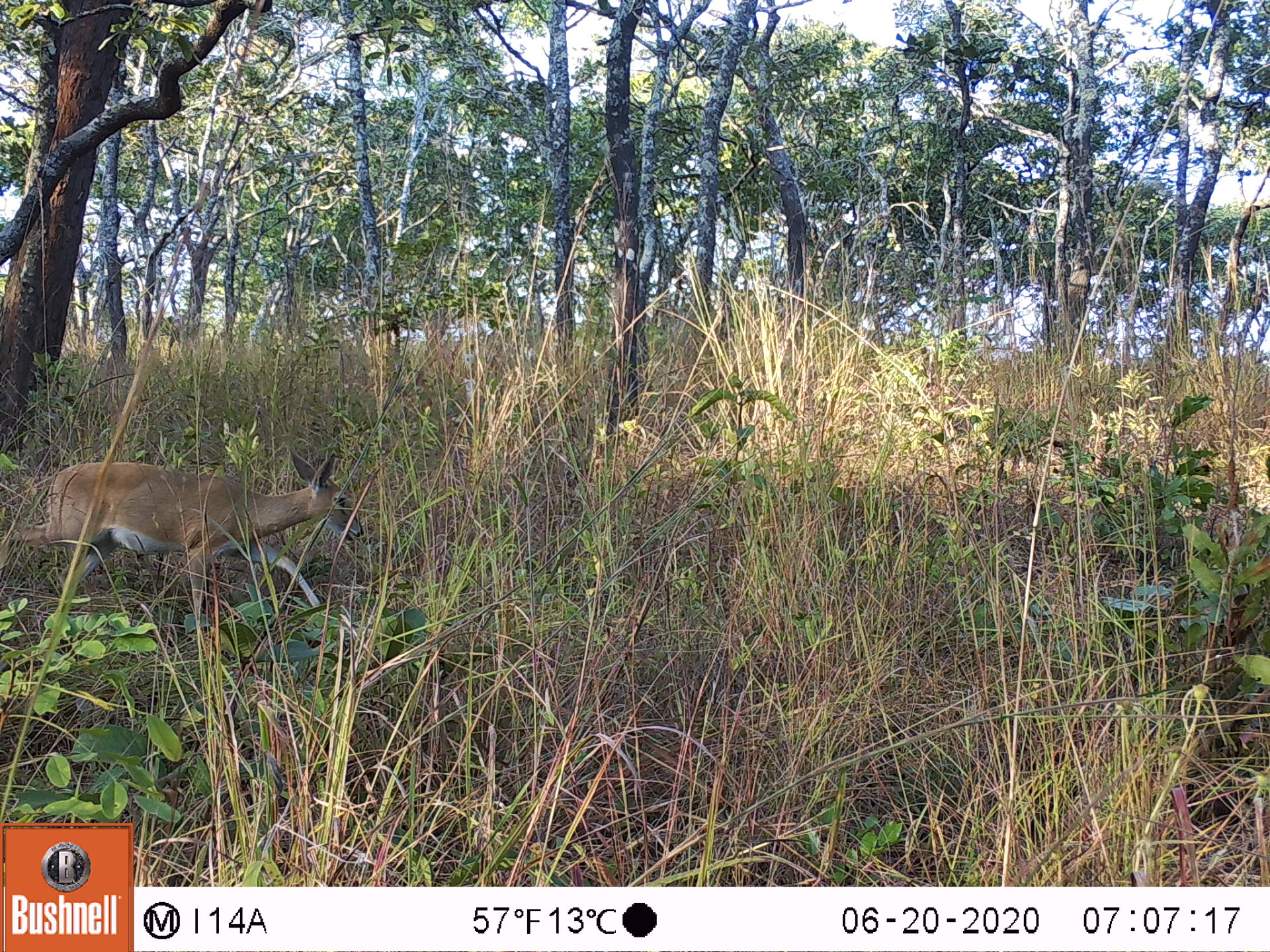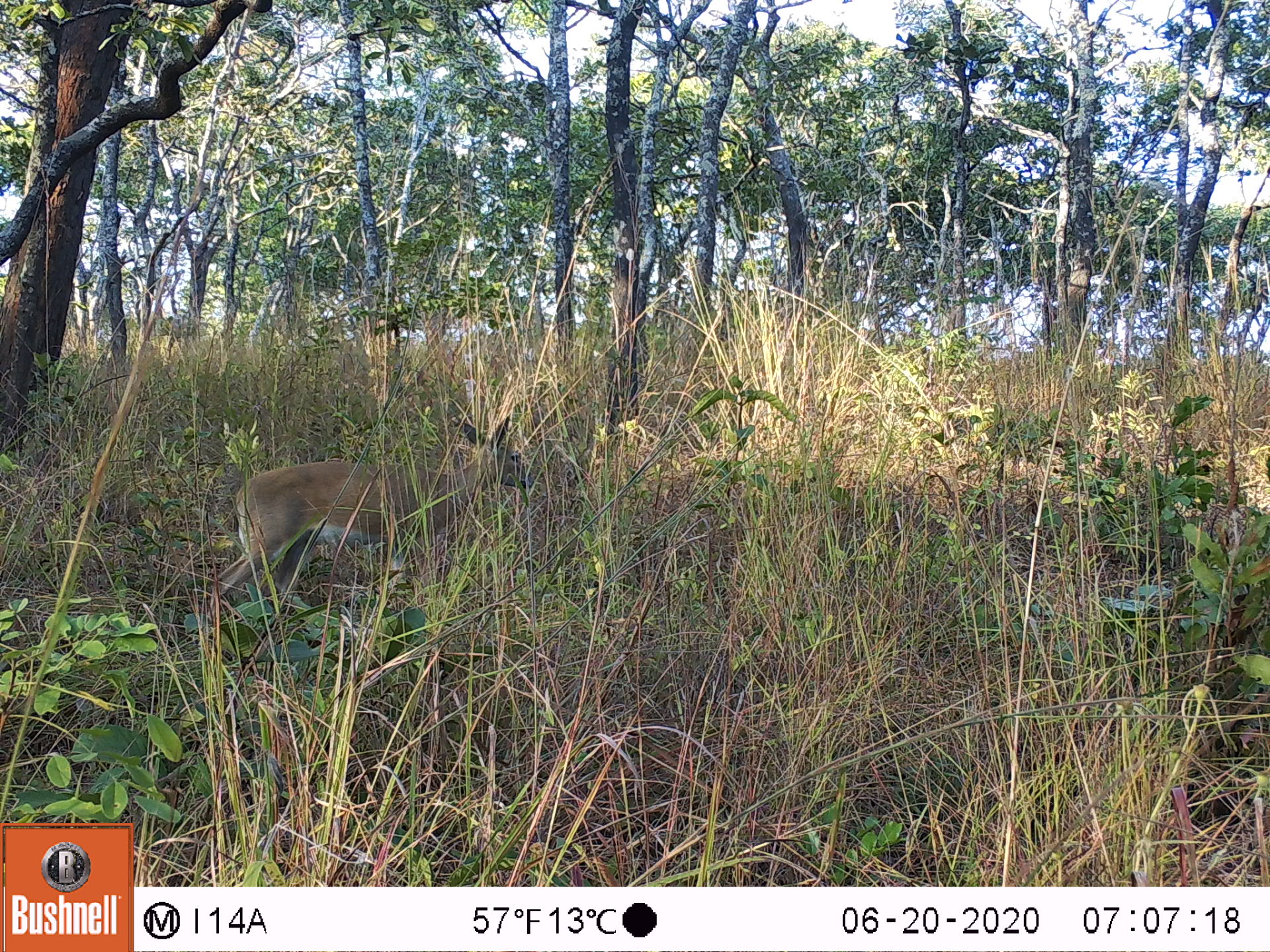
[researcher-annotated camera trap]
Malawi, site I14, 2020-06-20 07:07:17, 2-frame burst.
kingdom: Animalia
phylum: Chordata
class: Mammalia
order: Artiodactyla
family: Bovidae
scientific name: Antilopinae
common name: small antelope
Small antelope (Antilopinae), count 1.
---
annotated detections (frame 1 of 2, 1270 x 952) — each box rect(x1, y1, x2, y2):
small antelope: rect(0, 448, 371, 627)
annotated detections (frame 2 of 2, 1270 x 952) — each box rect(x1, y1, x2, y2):
small antelope: rect(202, 408, 541, 646)